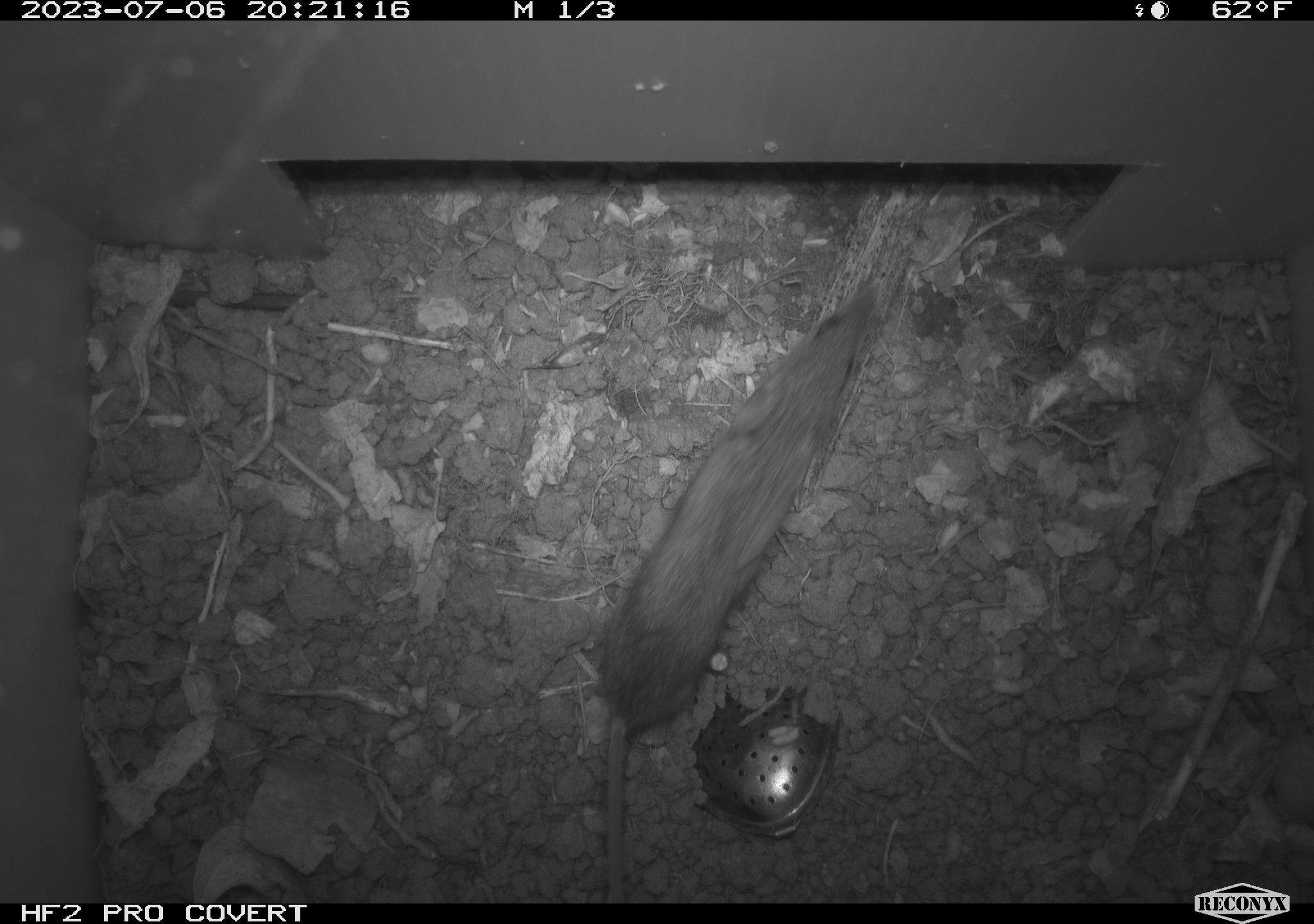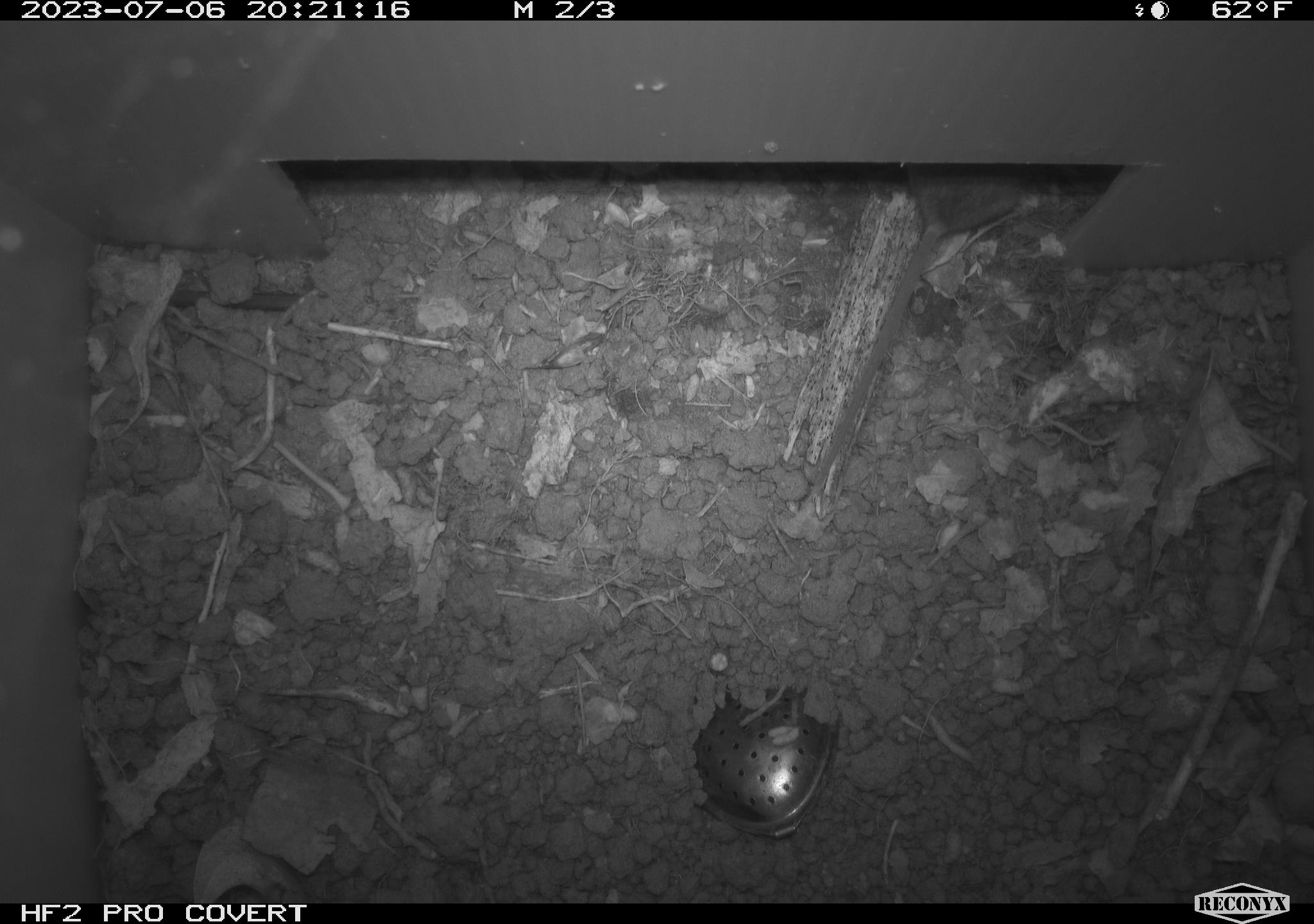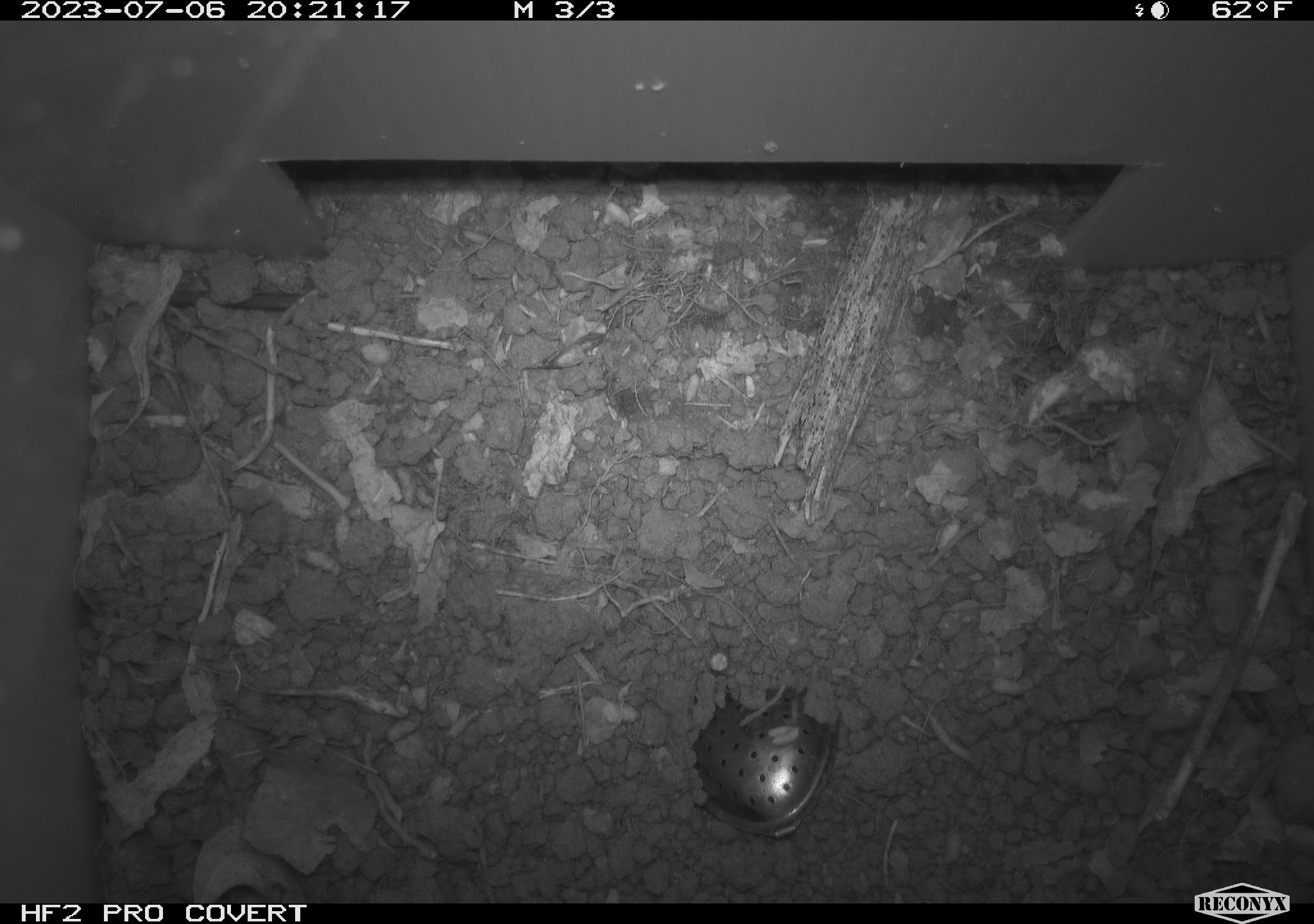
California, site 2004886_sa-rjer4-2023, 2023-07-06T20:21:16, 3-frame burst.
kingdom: Animalia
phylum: Chordata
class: Mammalia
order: Rodentia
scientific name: Rodentia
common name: mouse species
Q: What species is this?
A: Mouse species (Rodentia).